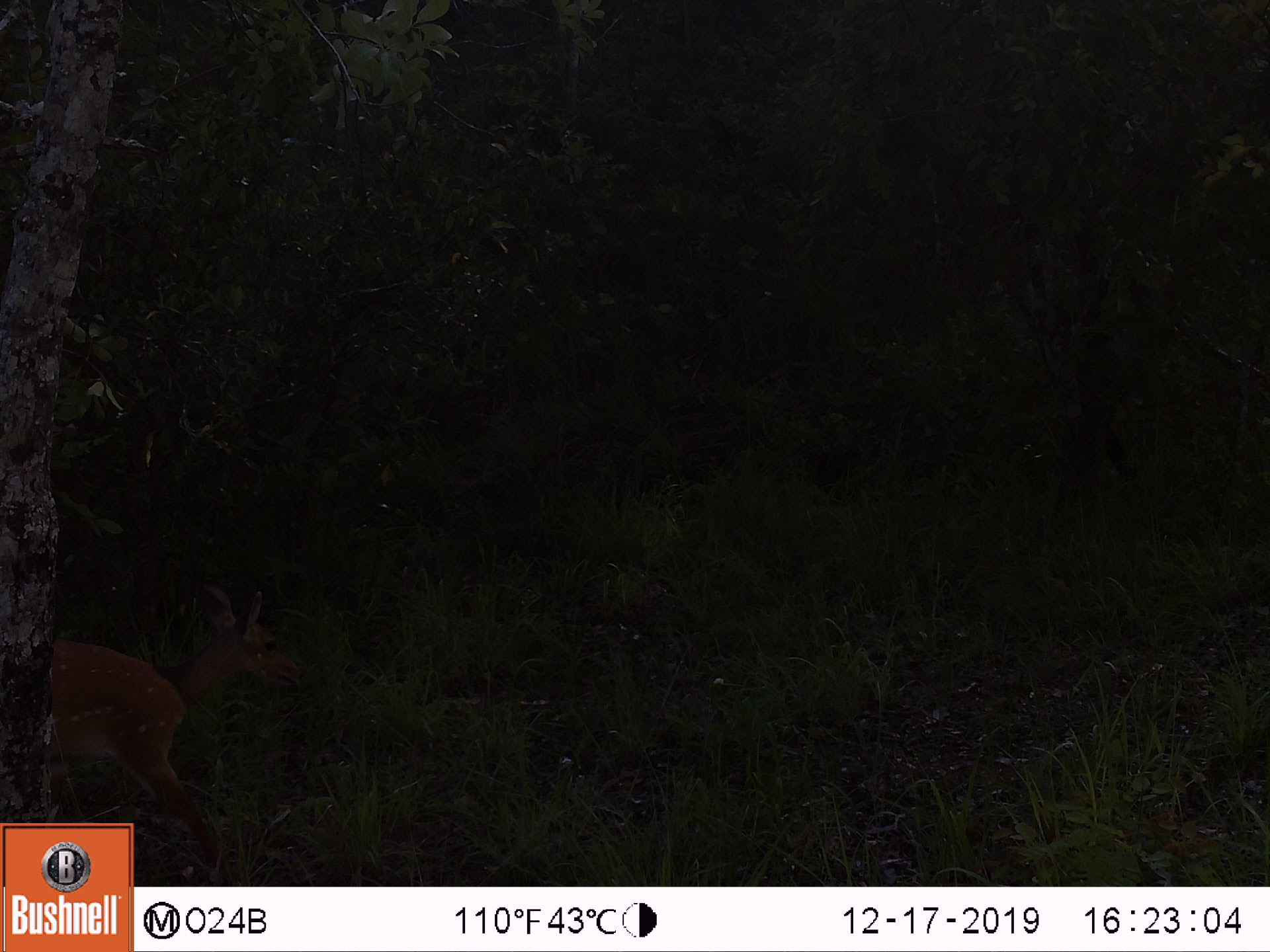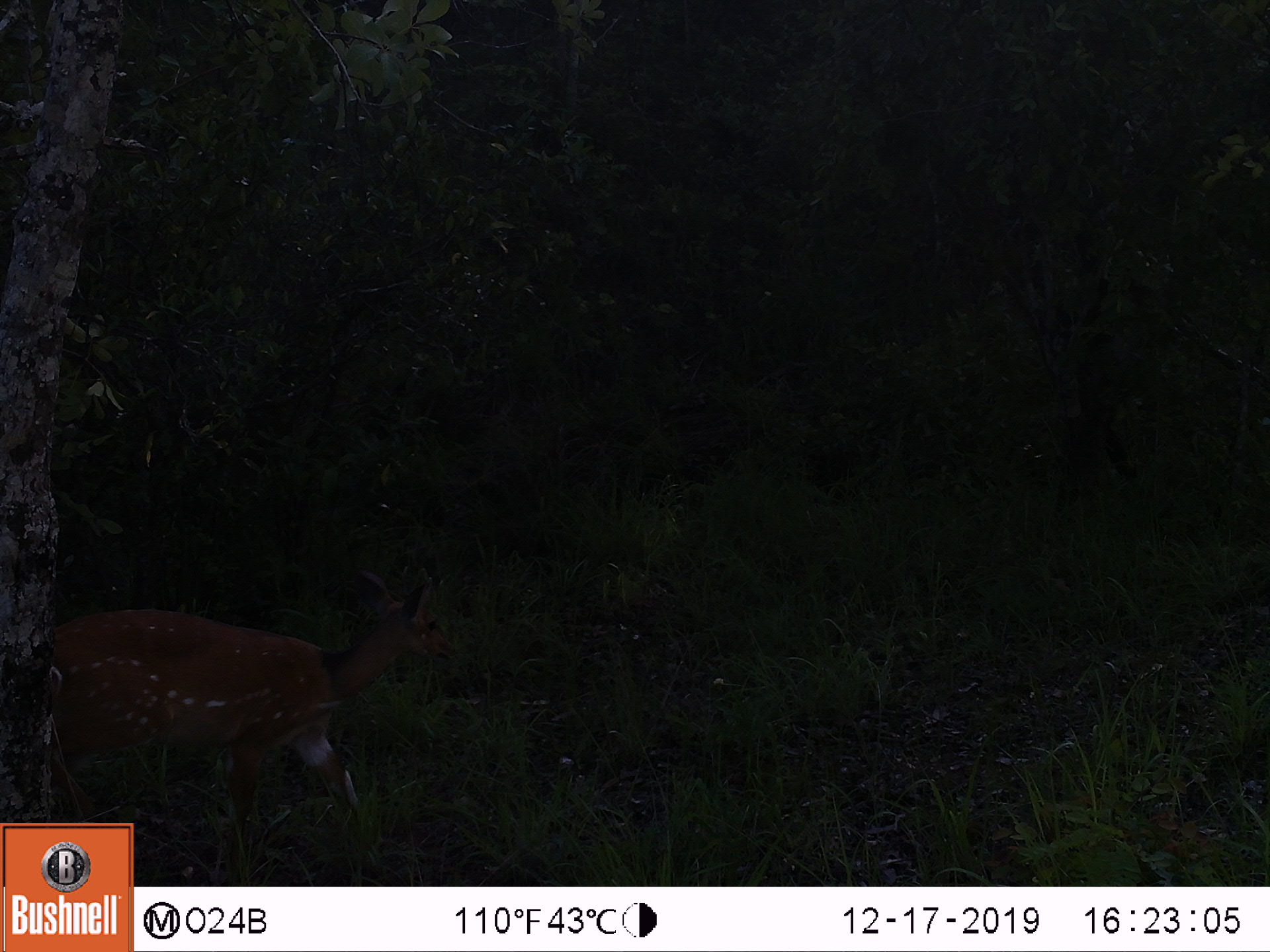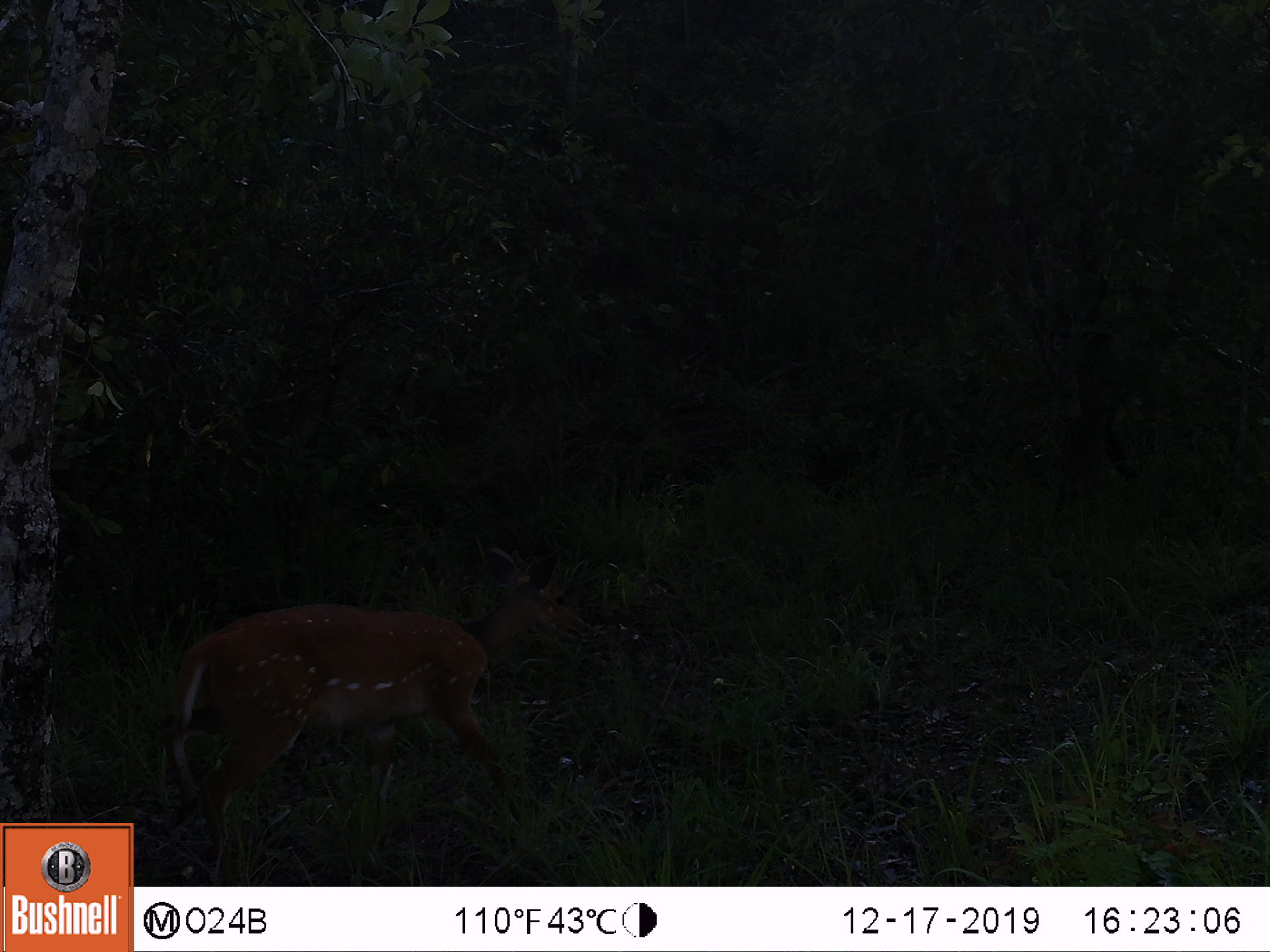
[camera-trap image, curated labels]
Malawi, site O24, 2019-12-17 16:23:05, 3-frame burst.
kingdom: Animalia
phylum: Chordata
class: Mammalia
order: Artiodactyla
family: Bovidae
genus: Tragelaphus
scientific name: Tragelaphus sylvaticus sylvaticus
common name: cape bushbuck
Cape bushbuck (Tragelaphus sylvaticus sylvaticus), count 1.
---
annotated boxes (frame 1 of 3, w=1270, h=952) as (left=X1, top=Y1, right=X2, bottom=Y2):
cape bushbuck: (left=0, top=578, right=310, bottom=819)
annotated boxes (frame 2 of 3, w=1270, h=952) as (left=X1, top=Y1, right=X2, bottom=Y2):
cape bushbuck: (left=3, top=560, right=460, bottom=819)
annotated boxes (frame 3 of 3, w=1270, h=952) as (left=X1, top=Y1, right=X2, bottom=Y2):
cape bushbuck: (left=139, top=536, right=595, bottom=884)